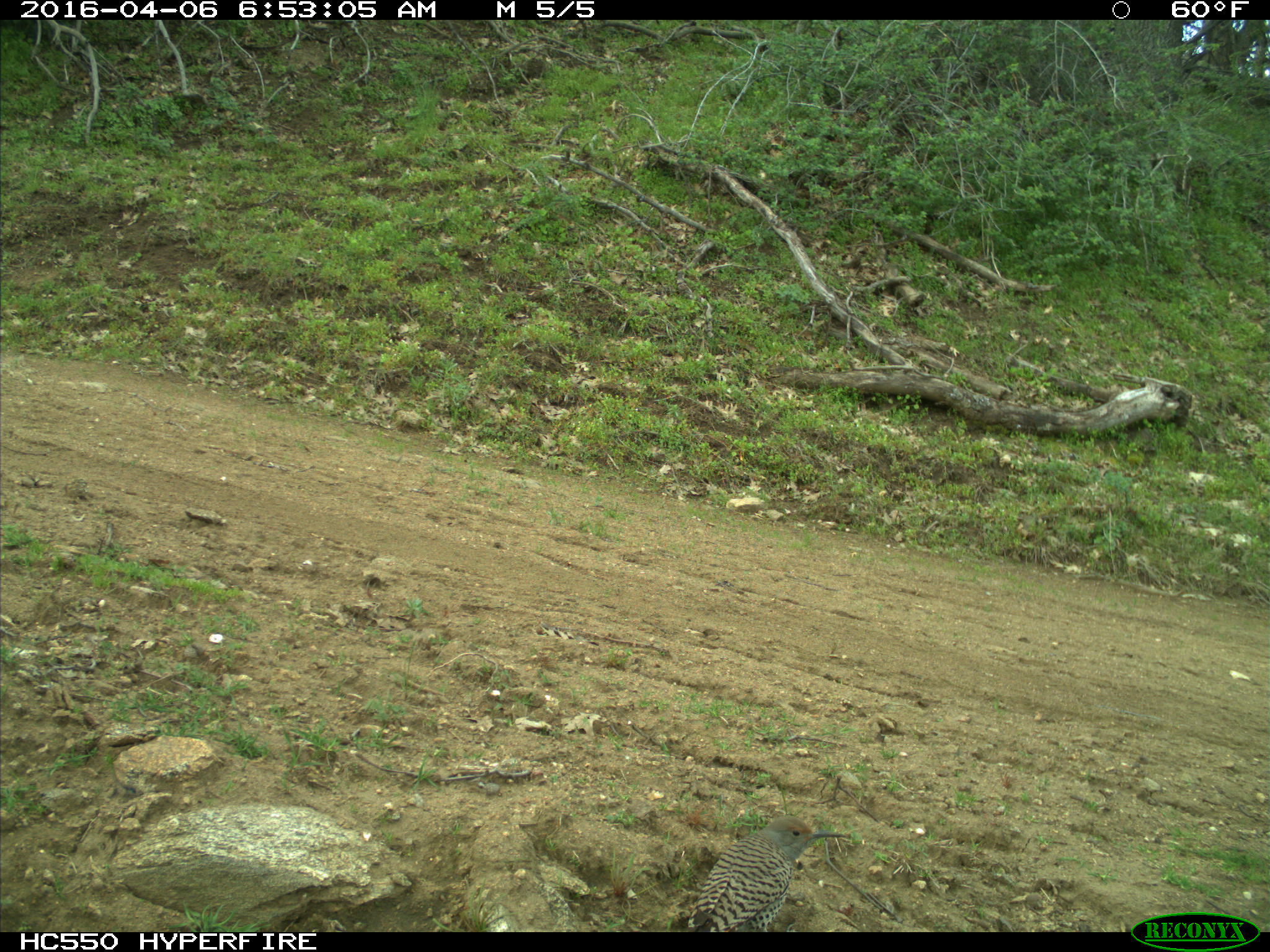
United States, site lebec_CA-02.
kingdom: Animalia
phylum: Chordata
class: Aves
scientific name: Aves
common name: birds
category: unidentified bird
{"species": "unidentified bird (birds) (Aves)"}